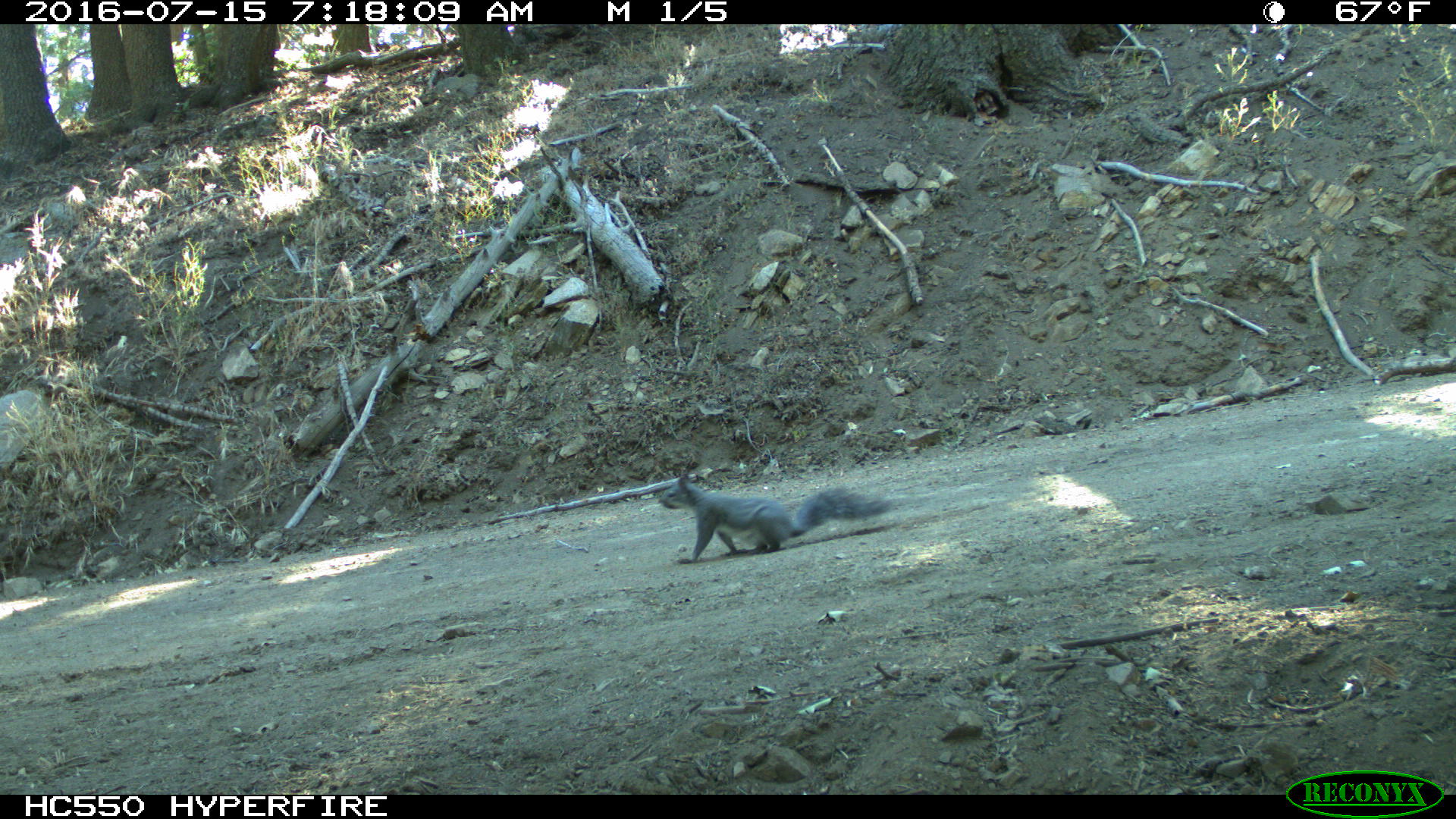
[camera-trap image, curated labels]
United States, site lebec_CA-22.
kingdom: Animalia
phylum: Chordata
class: Mammalia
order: Rodentia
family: Sciuridae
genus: Sciurus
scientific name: Sciurus carolinensis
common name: eastern gray squirrel